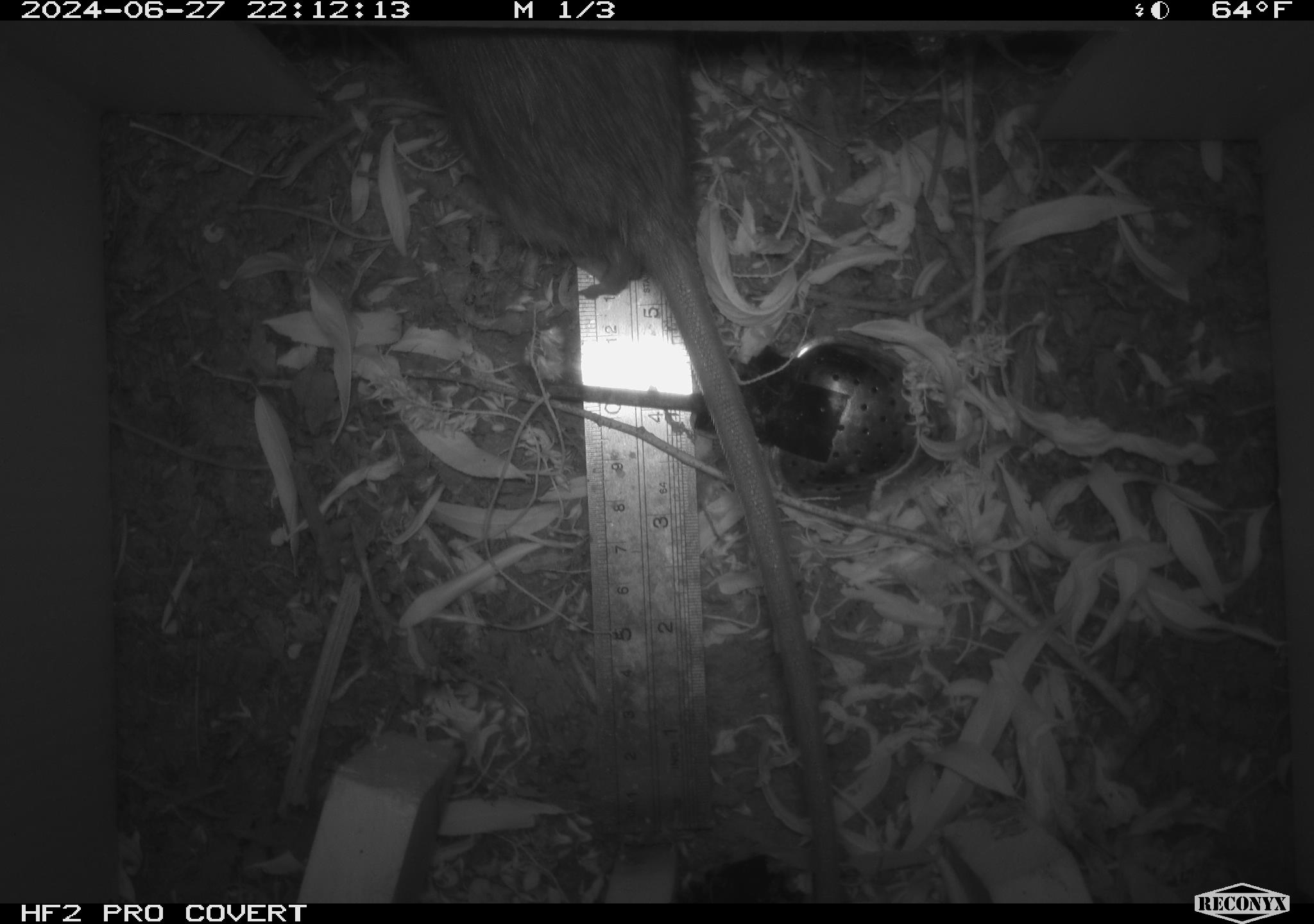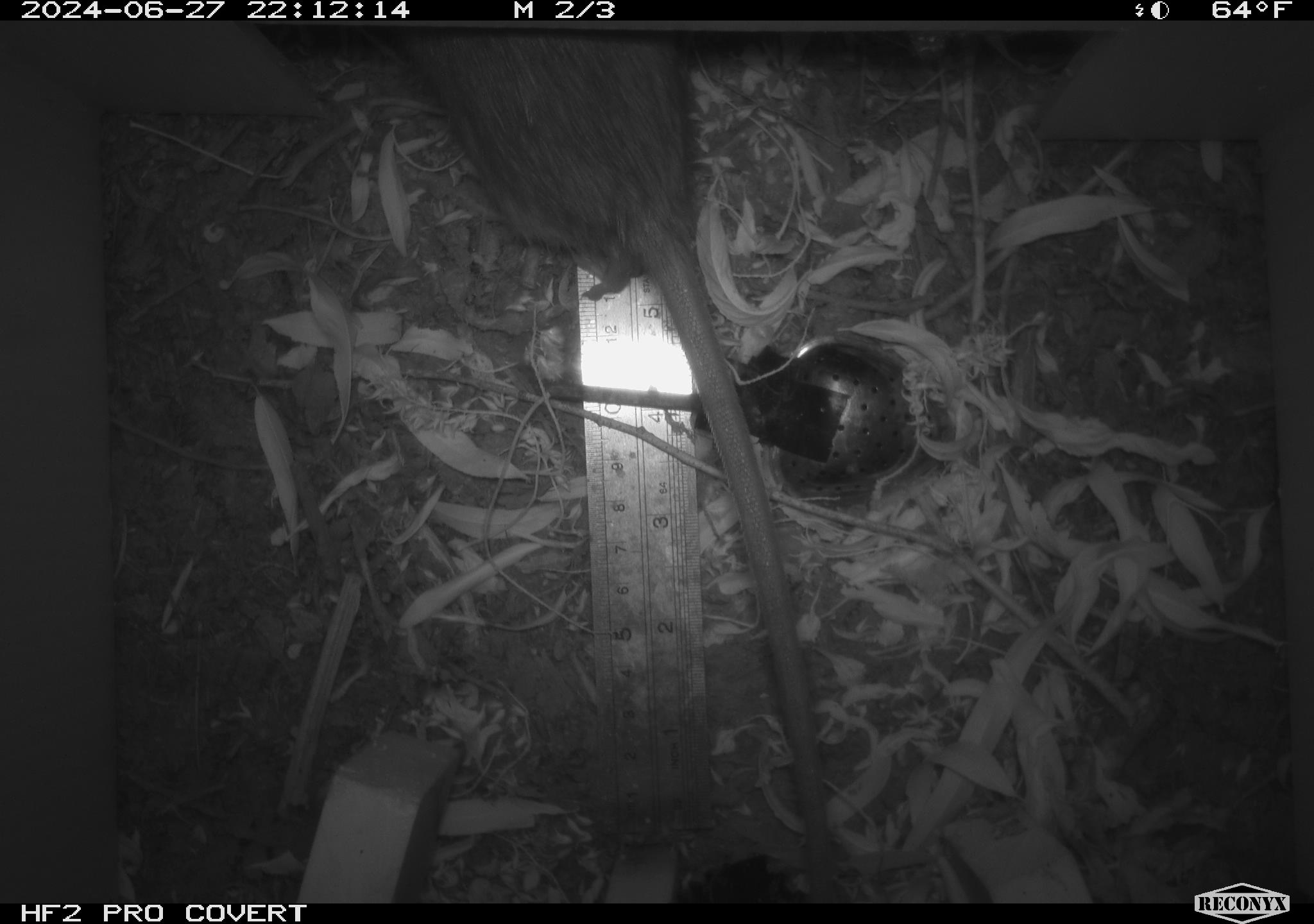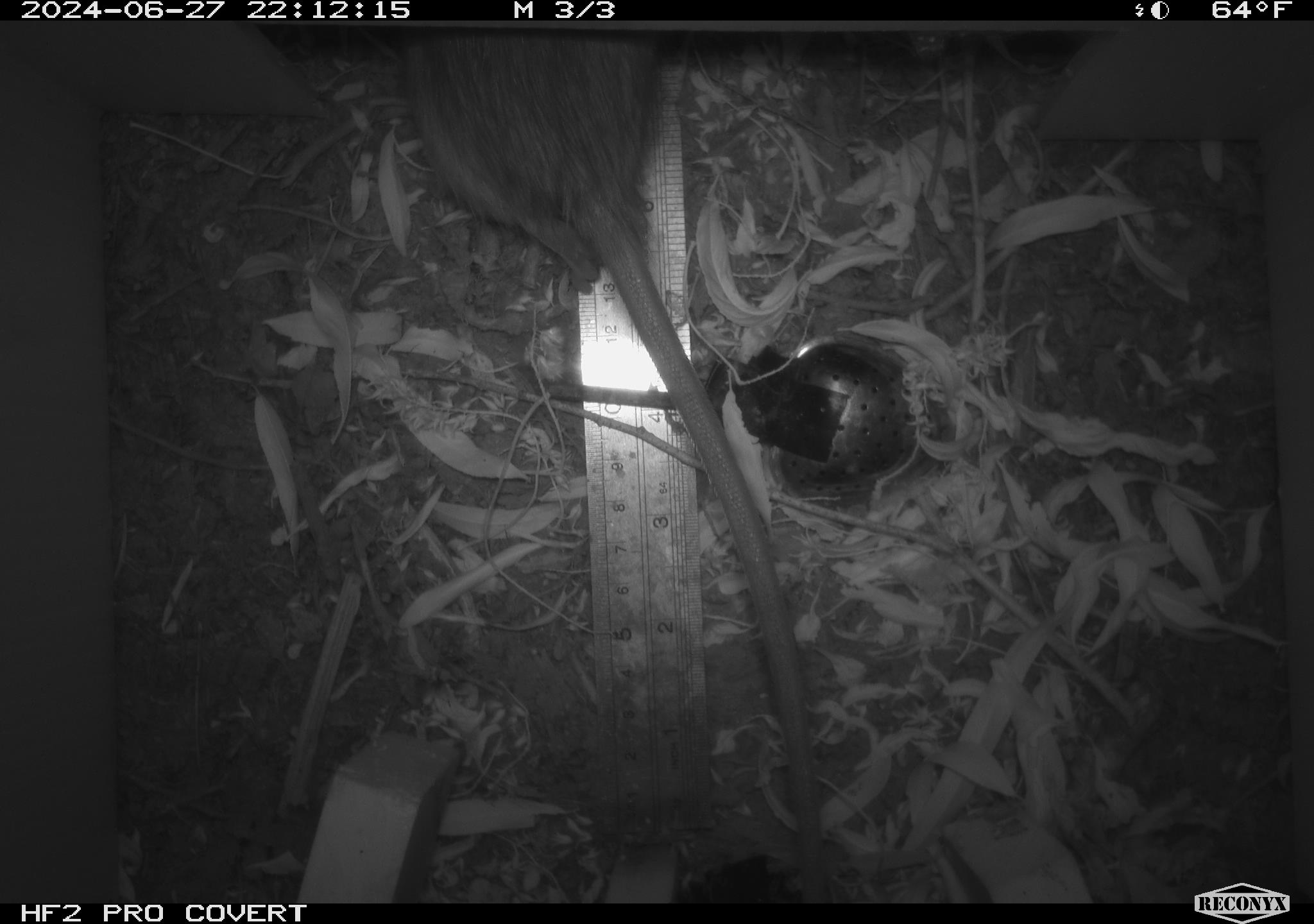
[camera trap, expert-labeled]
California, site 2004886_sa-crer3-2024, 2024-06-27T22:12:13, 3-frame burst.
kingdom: Animalia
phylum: Chordata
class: Mammalia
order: Rodentia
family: Muridae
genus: Rattus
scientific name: Rattus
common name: rat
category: rattus species